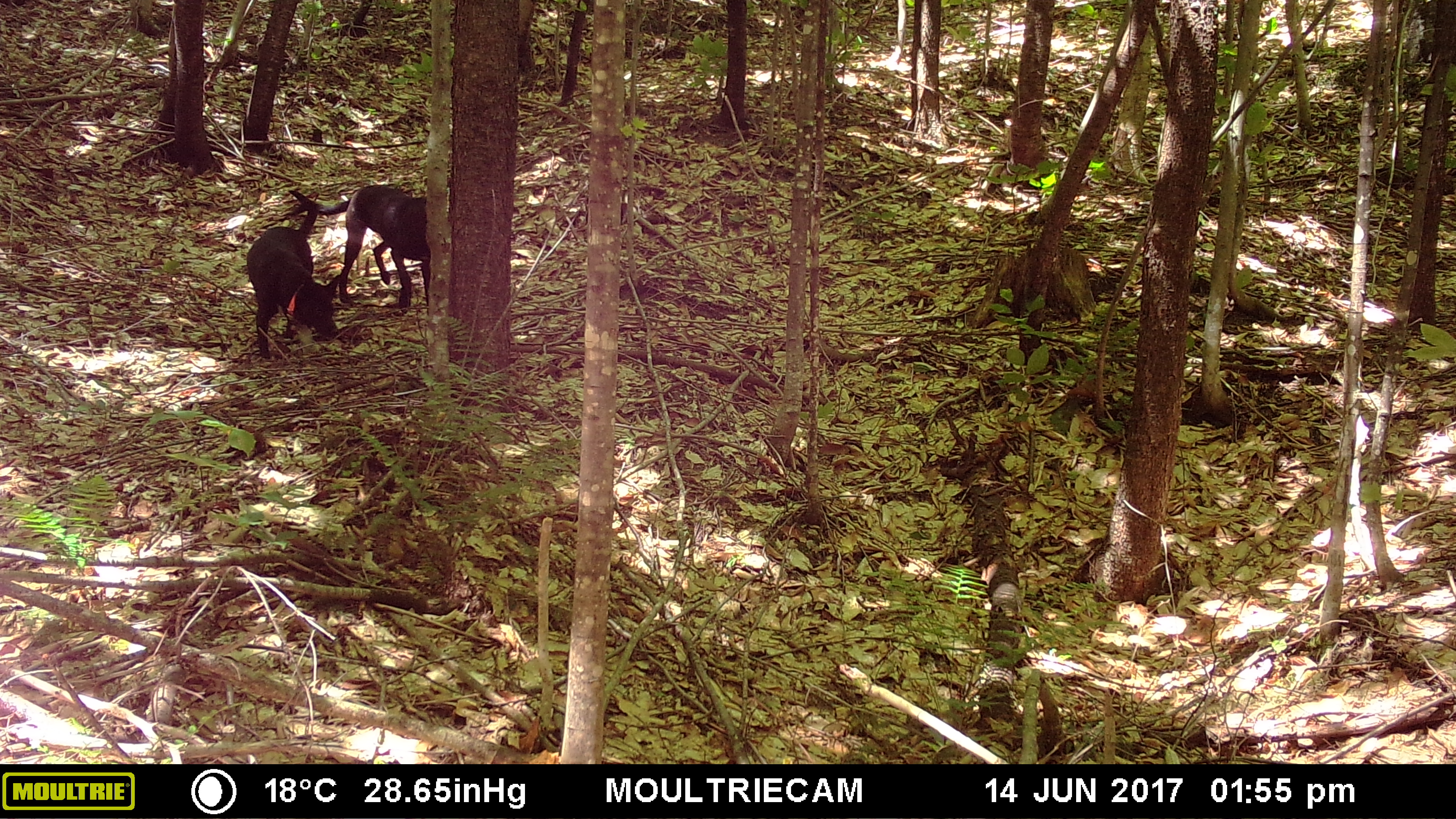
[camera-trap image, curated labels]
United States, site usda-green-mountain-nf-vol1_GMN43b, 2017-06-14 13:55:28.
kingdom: Animalia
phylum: Chordata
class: Mammalia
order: Carnivora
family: Canidae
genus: Canis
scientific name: Canis familiaris familiaris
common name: domestic dog